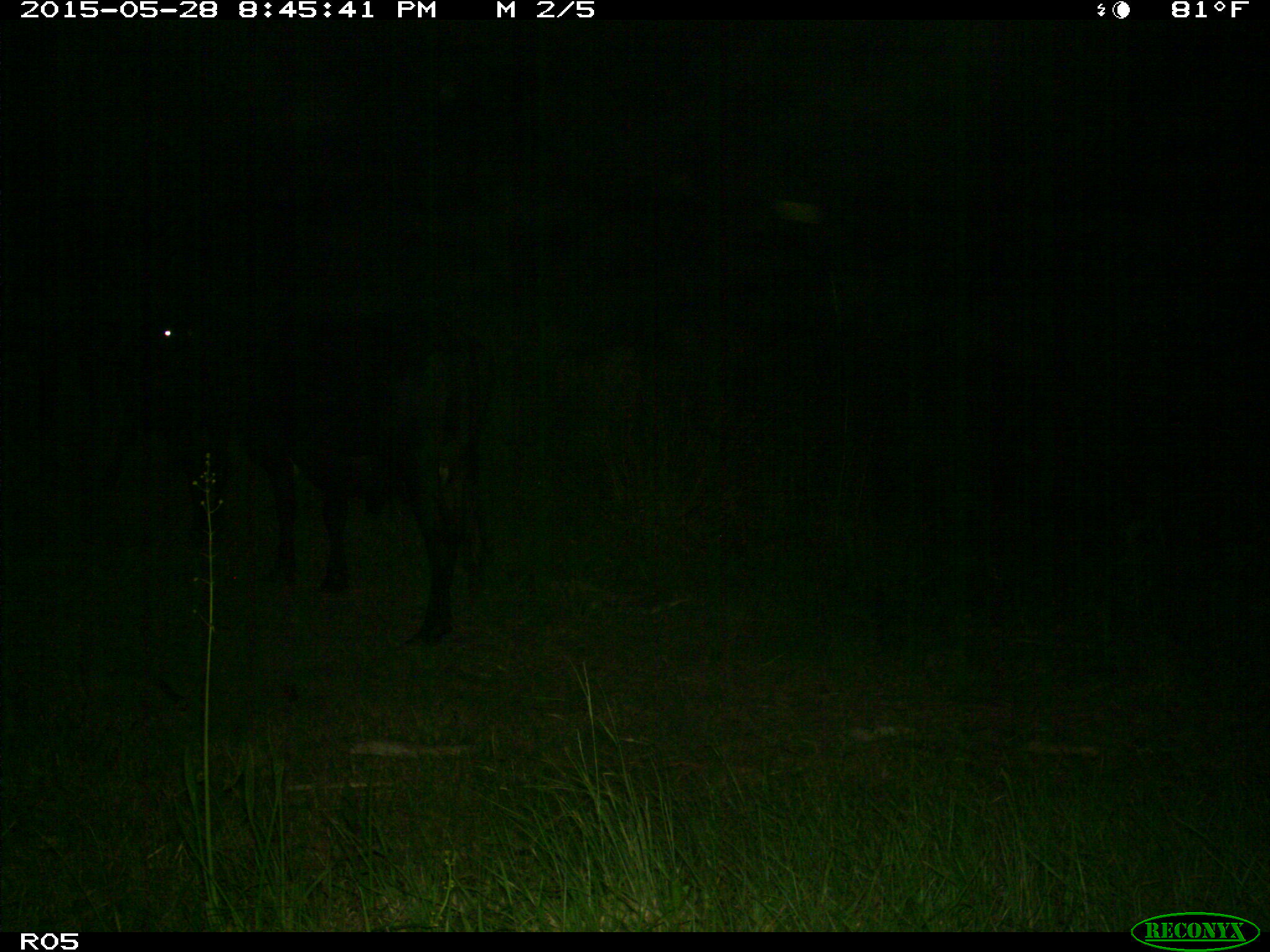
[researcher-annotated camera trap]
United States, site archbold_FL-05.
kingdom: Animalia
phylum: Chordata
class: Mammalia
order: Artiodactyla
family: Bovidae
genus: Bos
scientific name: Bos taurus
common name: domestic cow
Bos taurus (domestic cow).